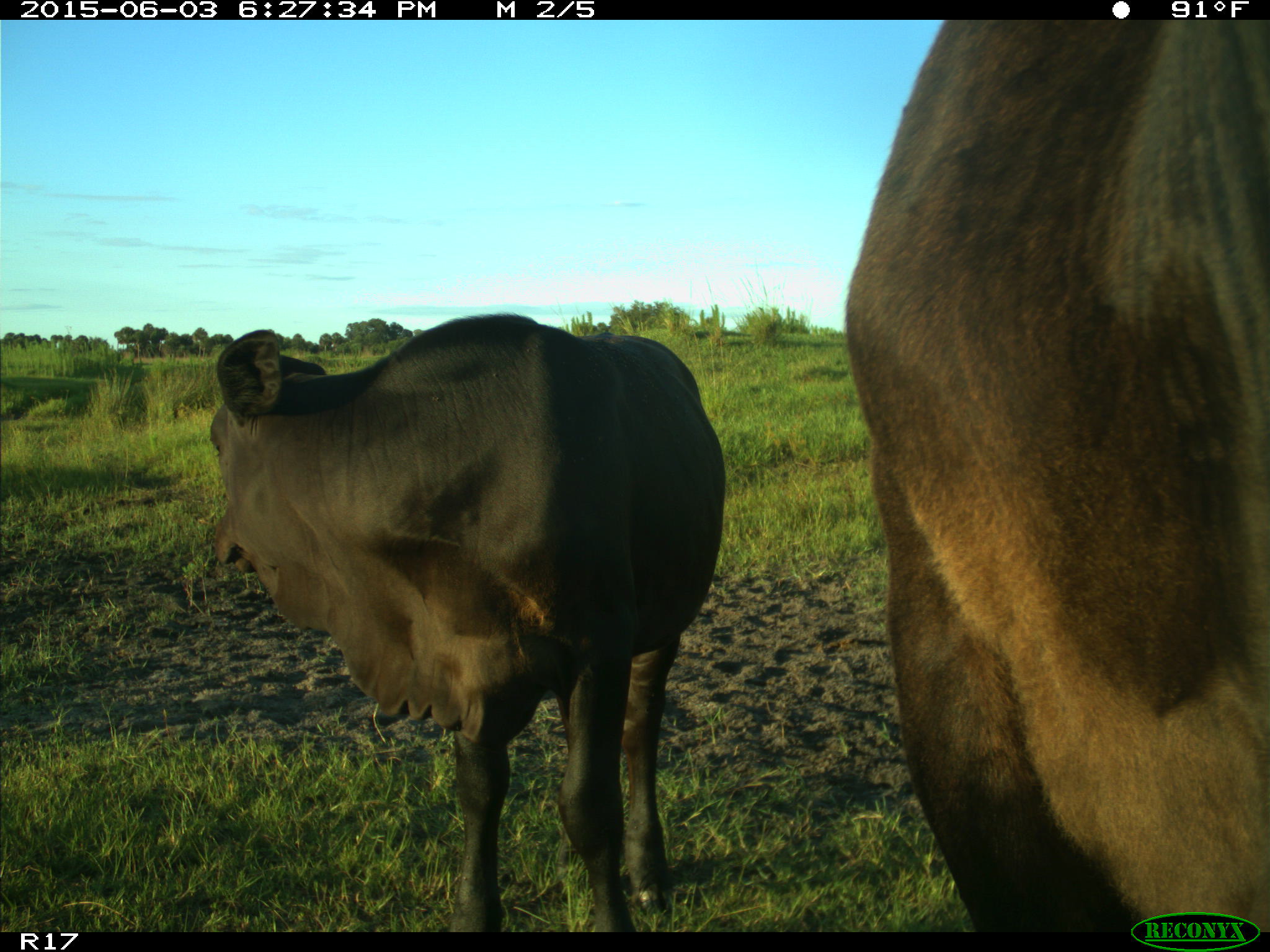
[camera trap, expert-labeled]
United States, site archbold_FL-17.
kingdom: Animalia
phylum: Chordata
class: Mammalia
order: Artiodactyla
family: Bovidae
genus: Bos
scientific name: Bos taurus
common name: domestic cow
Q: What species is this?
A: Bos taurus (domestic cow).